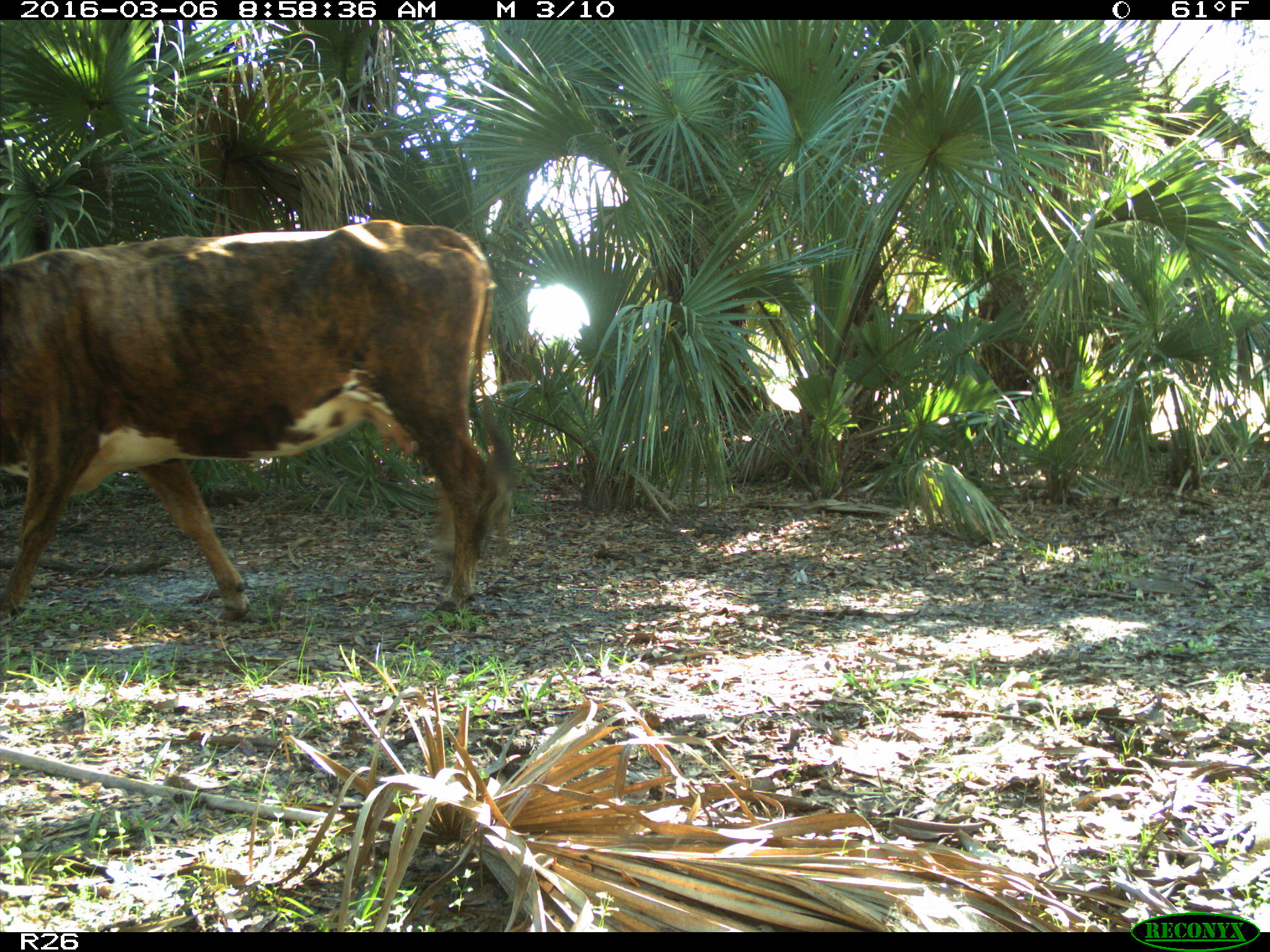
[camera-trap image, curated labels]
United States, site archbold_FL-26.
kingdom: Animalia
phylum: Chordata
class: Mammalia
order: Artiodactyla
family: Bovidae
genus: Bos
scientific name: Bos taurus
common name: domestic cow